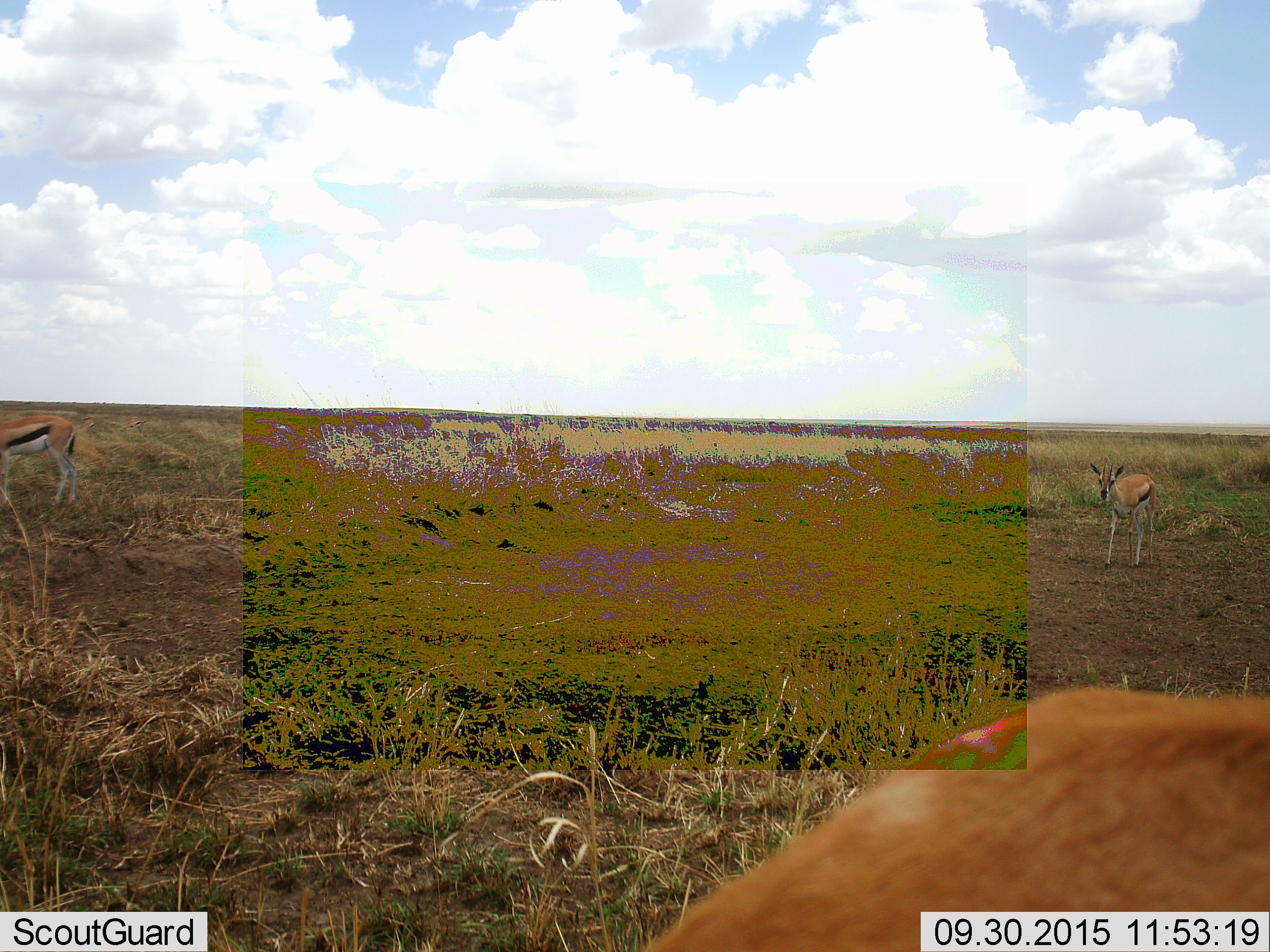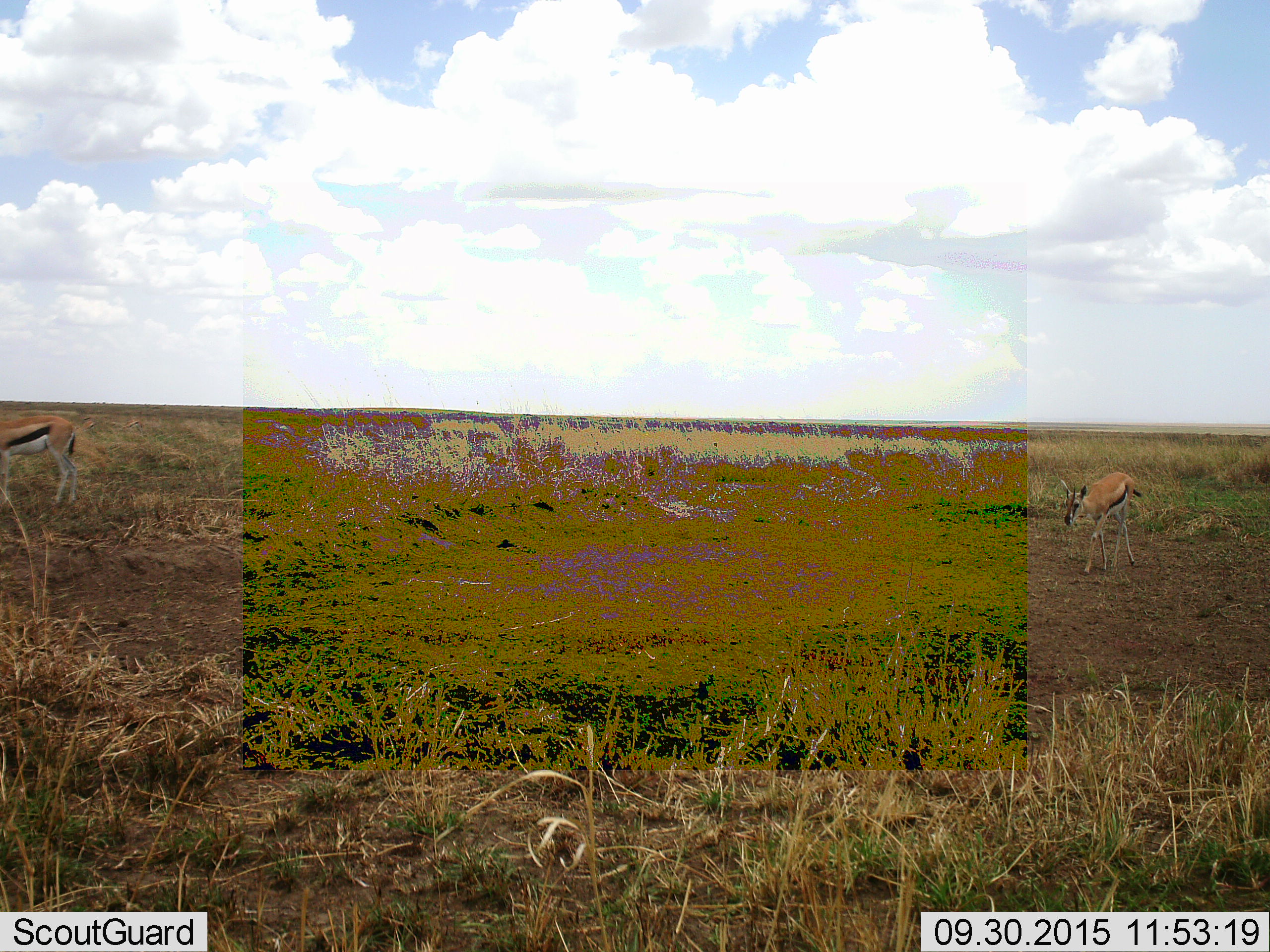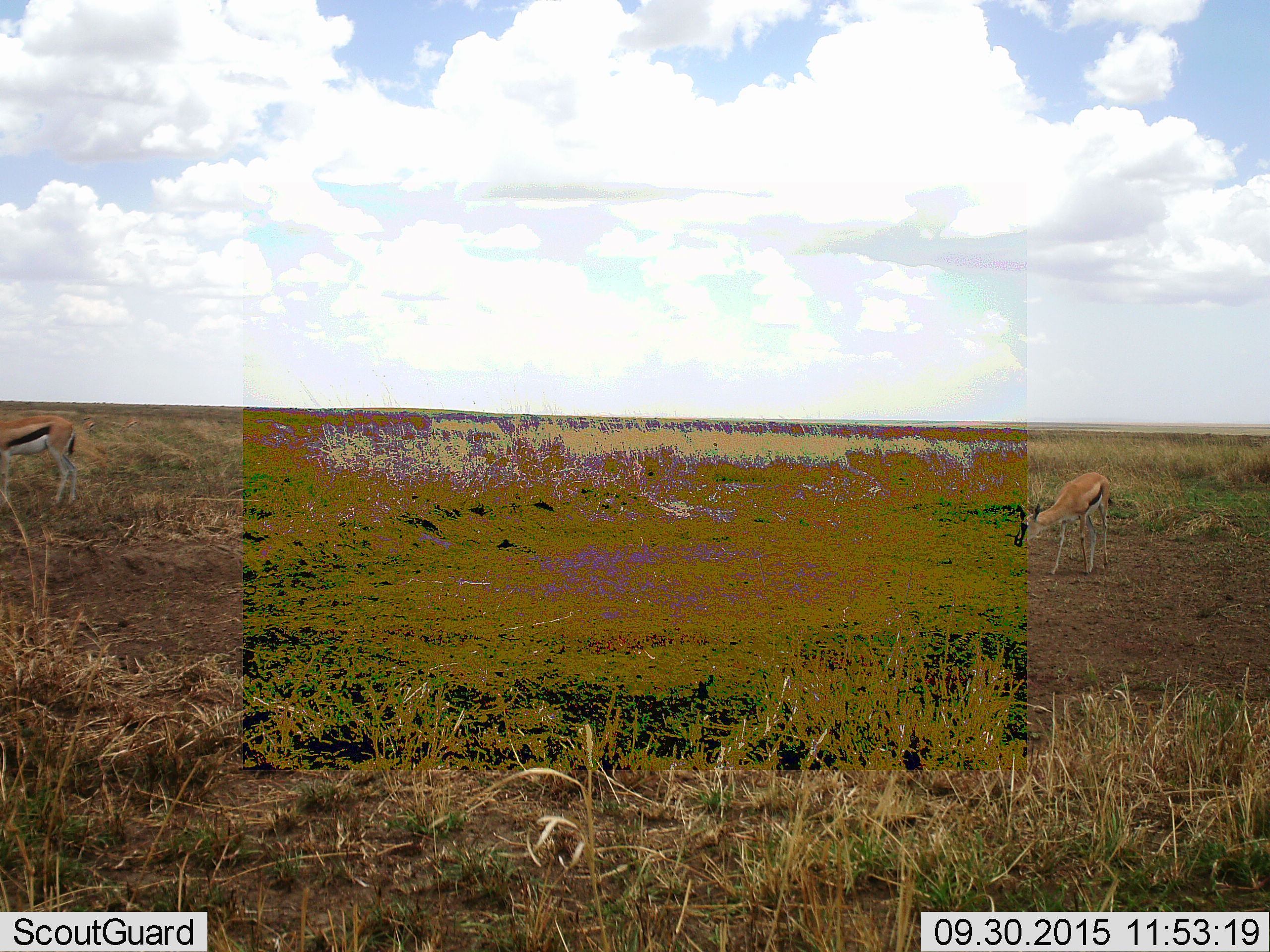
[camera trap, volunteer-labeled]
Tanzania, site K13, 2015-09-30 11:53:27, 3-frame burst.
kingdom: Animalia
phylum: Chordata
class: Mammalia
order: Artiodactyla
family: Bovidae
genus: Eudorcas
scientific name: Eudorcas thomsonii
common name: thomson's gazelle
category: gazellethomsons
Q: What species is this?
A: Gazellethomsons (thomson's gazelle) (Eudorcas thomsonii).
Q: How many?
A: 3.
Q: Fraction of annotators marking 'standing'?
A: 60%.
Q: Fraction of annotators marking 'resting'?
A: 0%.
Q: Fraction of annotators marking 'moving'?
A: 90%.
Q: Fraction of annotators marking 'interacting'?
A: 0%.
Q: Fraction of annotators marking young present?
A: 20%.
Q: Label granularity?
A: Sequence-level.